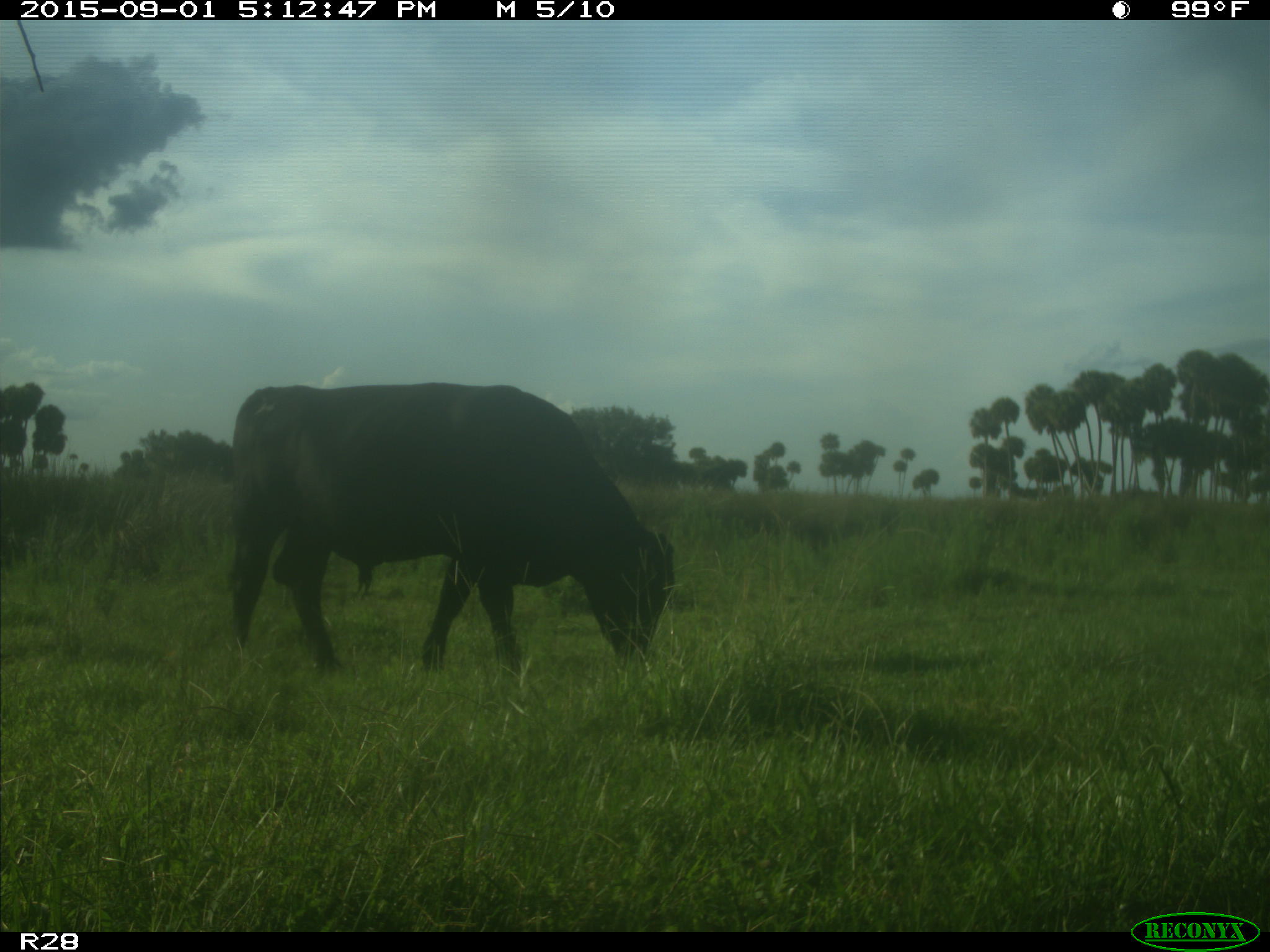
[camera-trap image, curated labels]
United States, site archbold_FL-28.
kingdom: Animalia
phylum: Chordata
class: Mammalia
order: Artiodactyla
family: Bovidae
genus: Bos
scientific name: Bos taurus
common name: domestic cow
Bos taurus (domestic cow).